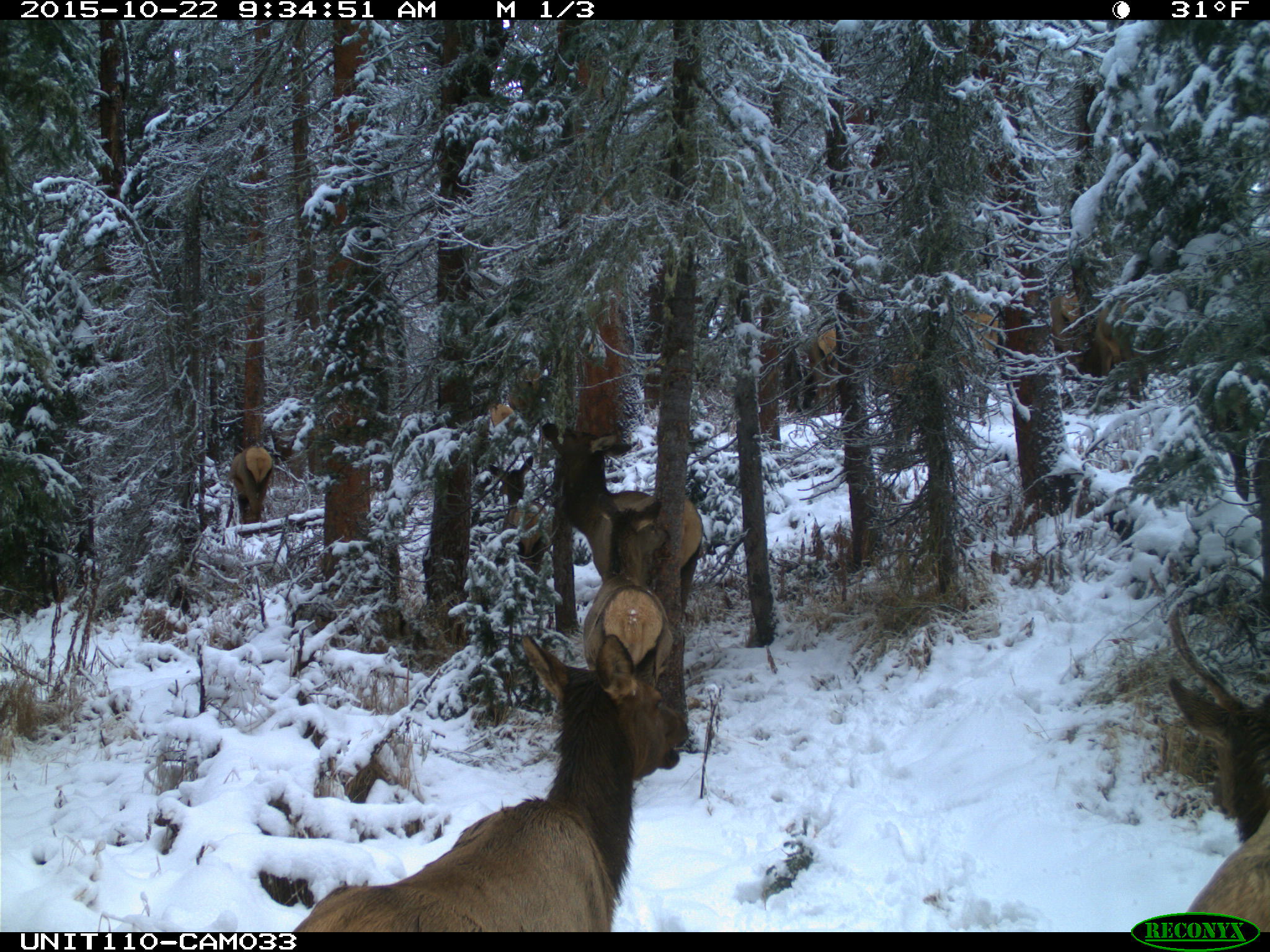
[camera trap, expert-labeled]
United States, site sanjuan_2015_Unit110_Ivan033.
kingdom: Animalia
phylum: Chordata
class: Mammalia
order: Artiodactyla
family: Cervidae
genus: Cervus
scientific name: Cervus elaphus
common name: red deer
Cervus elaphus (red deer).